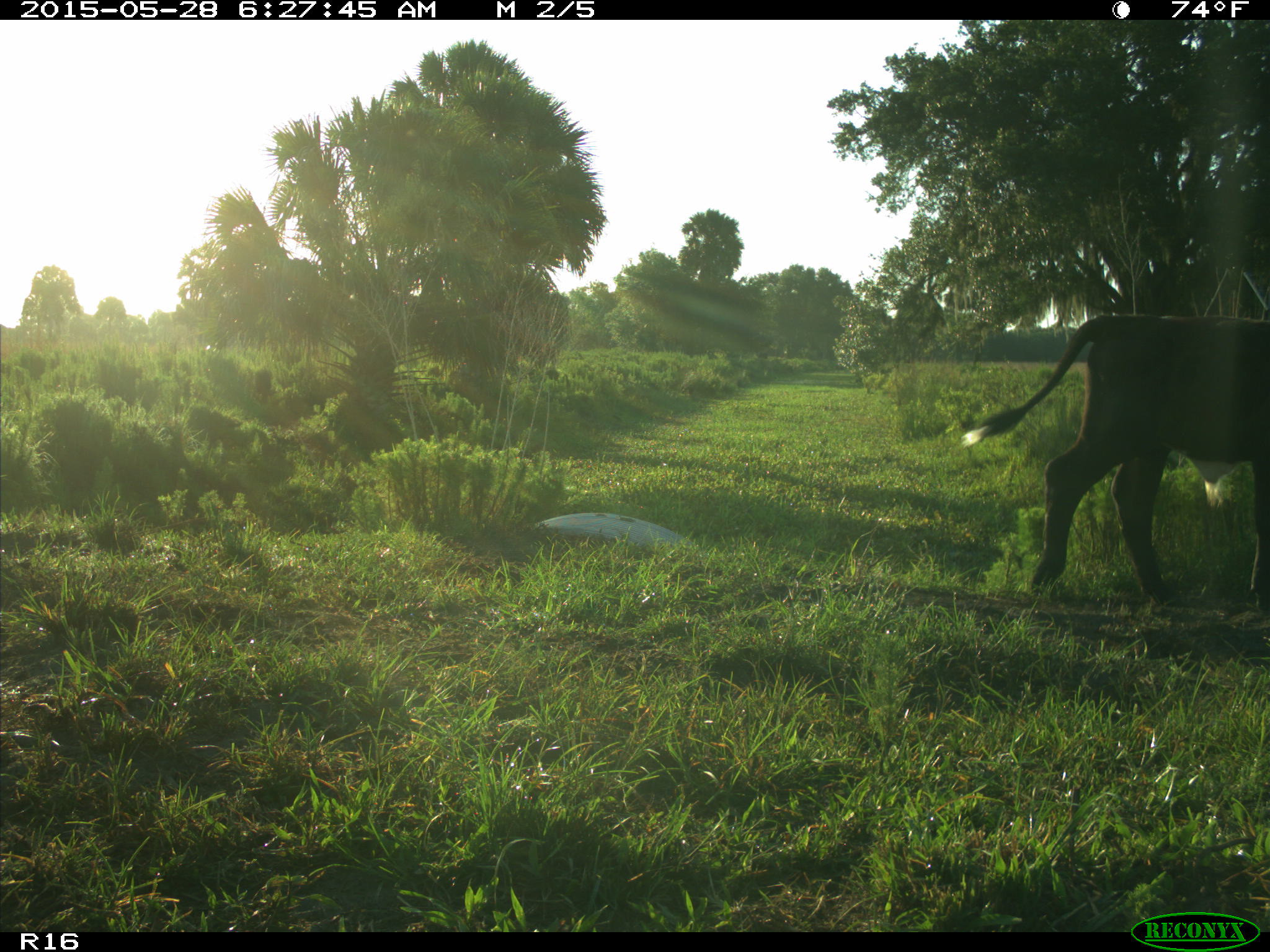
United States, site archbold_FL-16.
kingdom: Animalia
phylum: Chordata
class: Mammalia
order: Artiodactyla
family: Bovidae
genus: Bos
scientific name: Bos taurus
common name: domestic cow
Bos taurus (domestic cow).